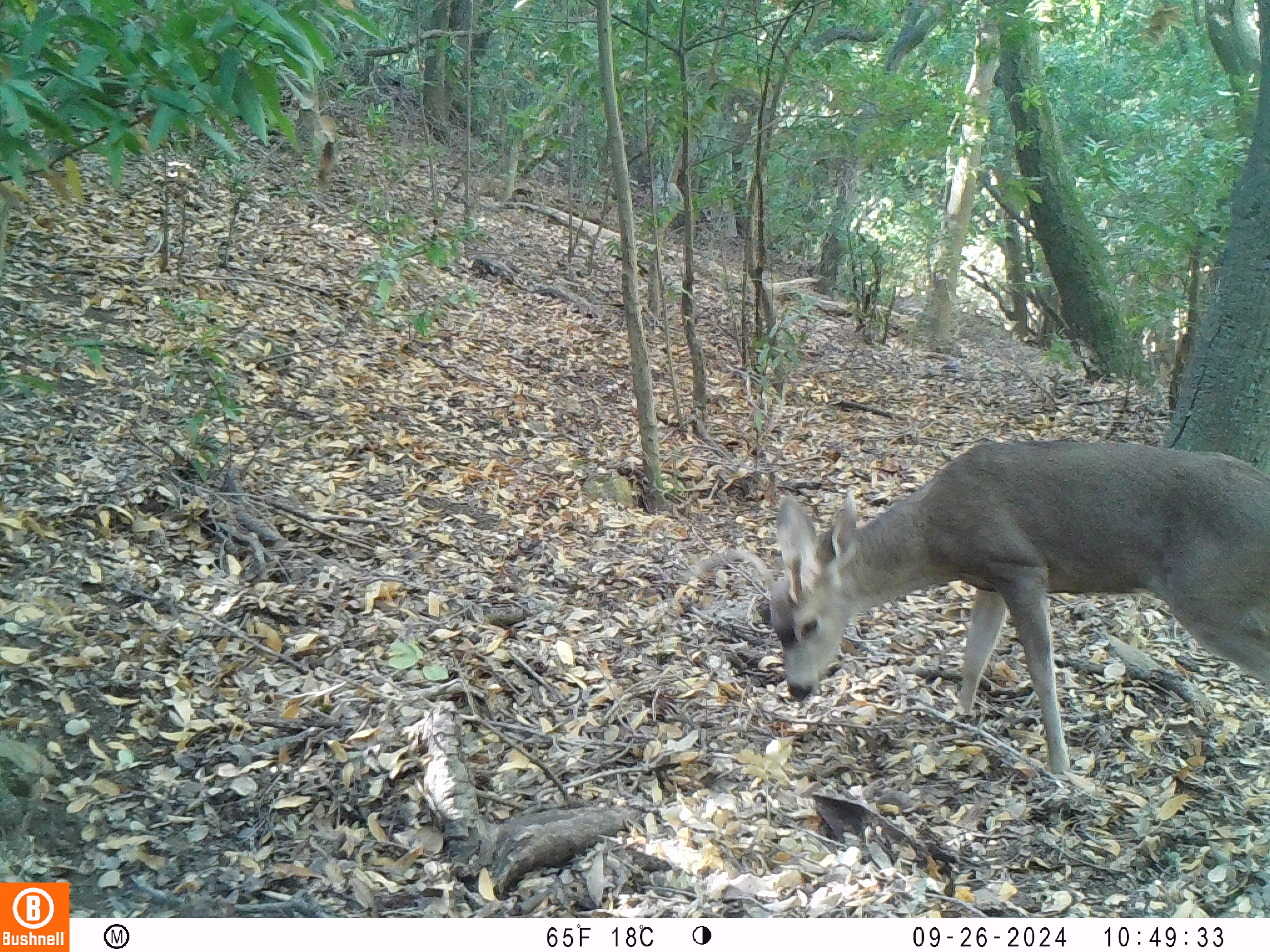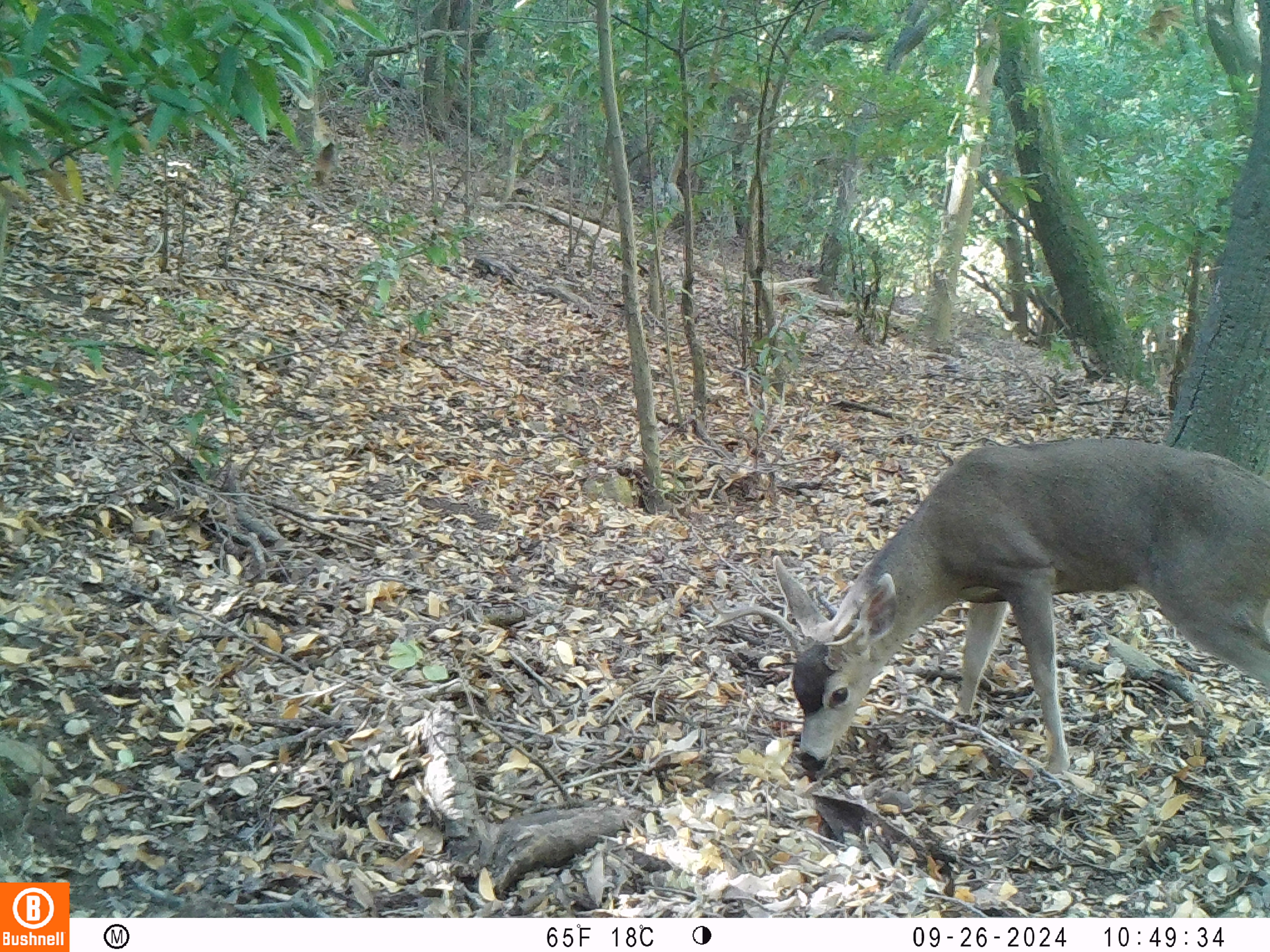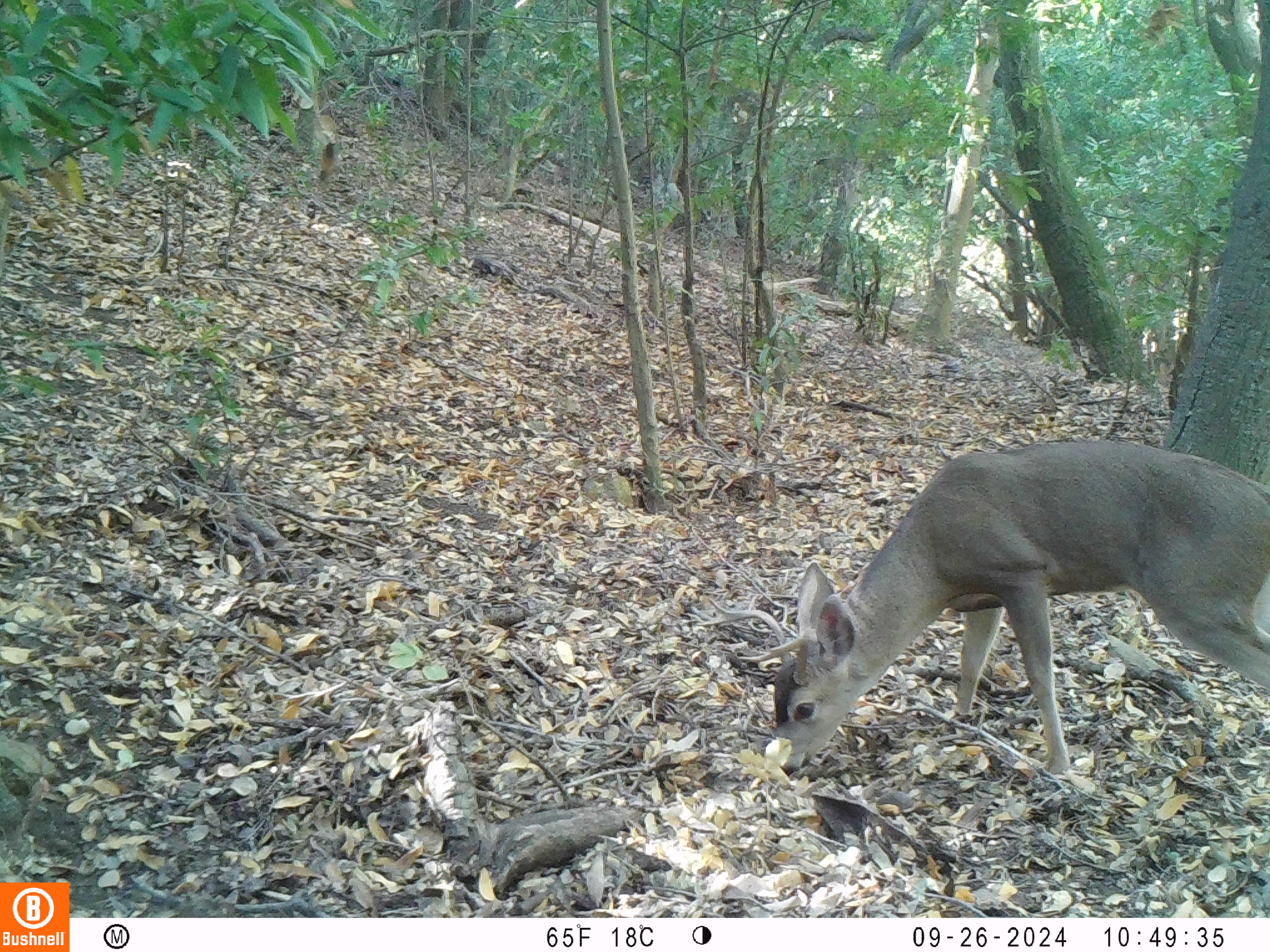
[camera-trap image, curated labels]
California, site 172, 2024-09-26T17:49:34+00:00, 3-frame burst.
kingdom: Animalia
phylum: Chordata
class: Mammalia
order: Artiodactyla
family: Cervidae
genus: Odocoileus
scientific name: Odocoileus hemionus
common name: mule deer